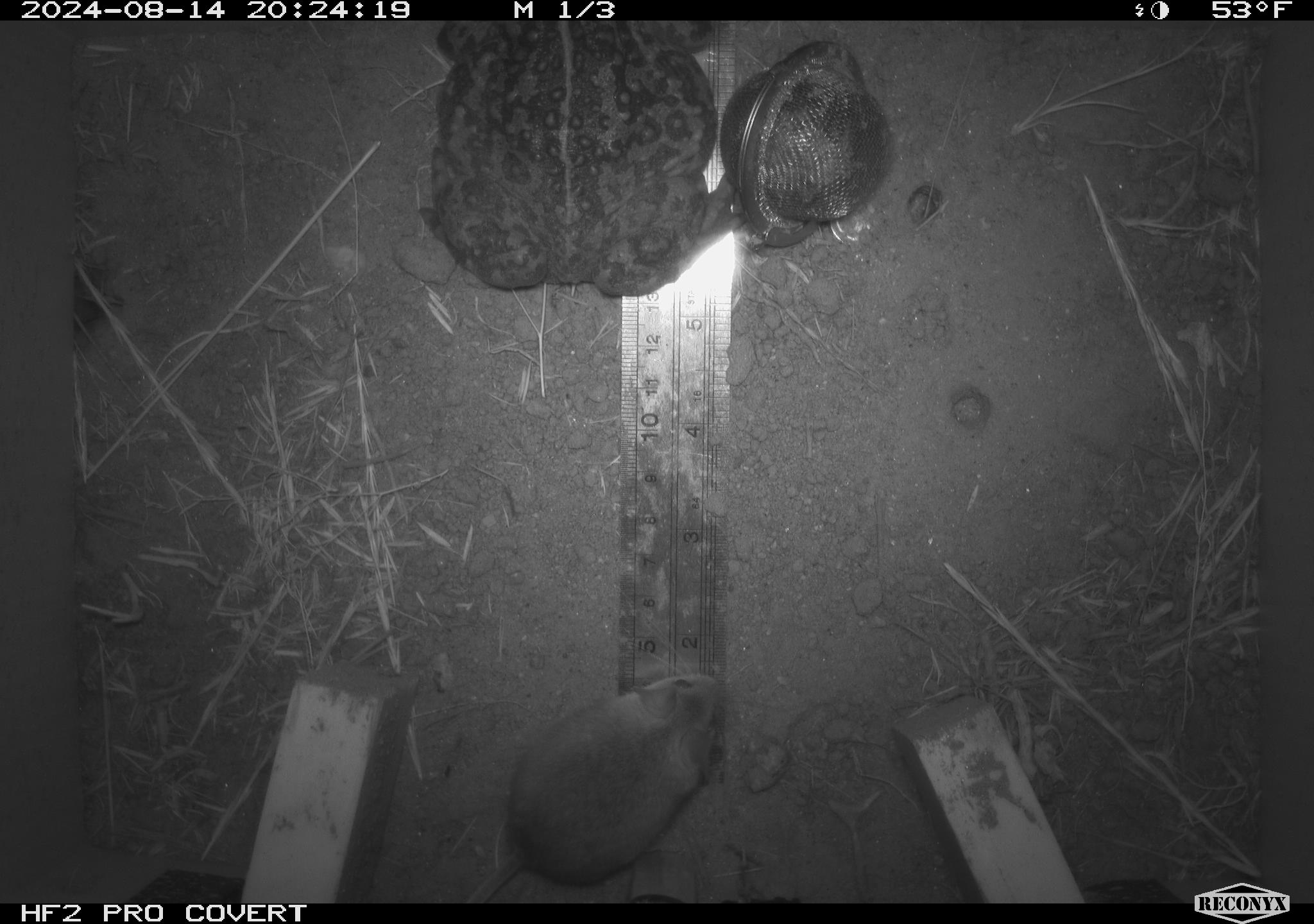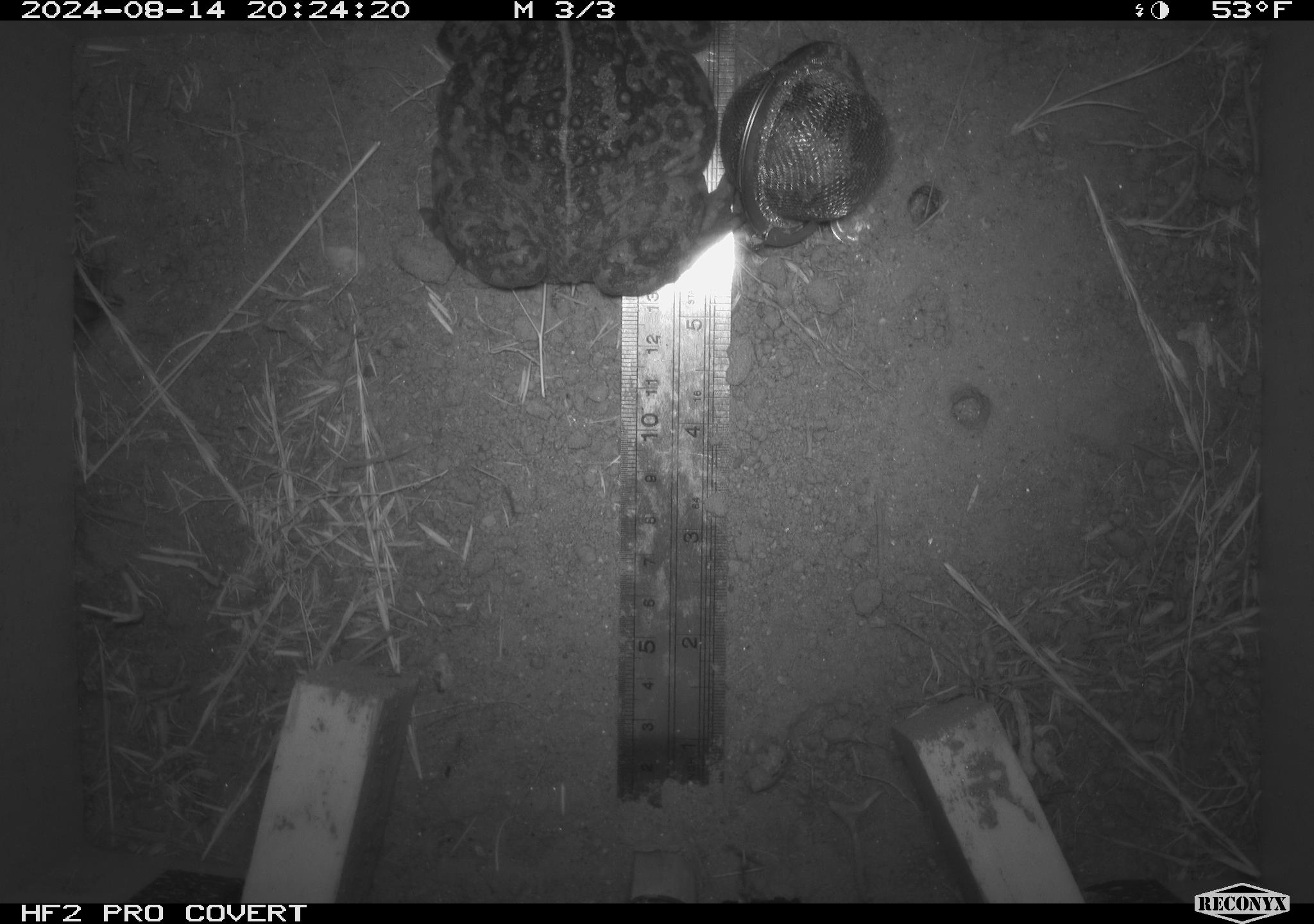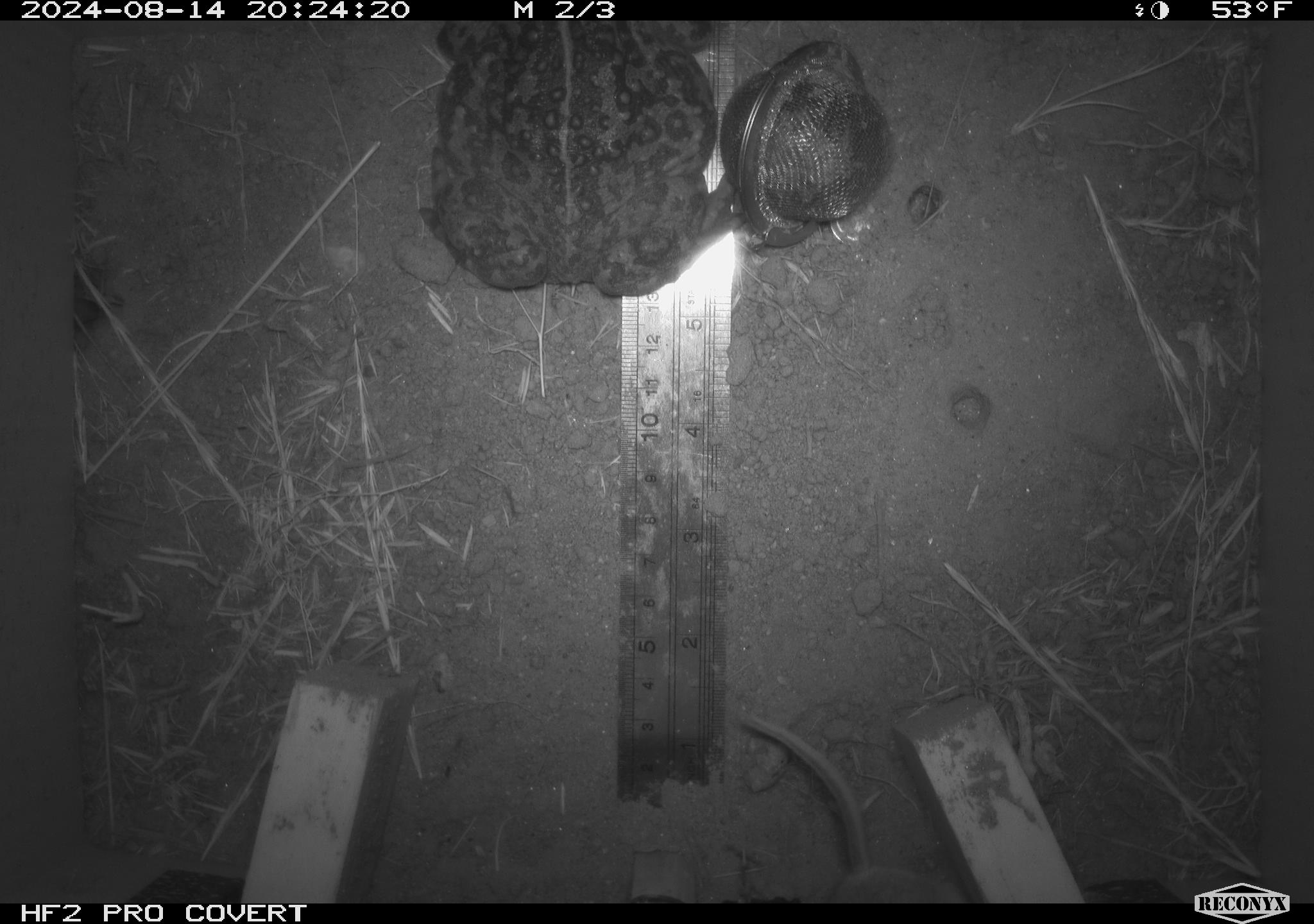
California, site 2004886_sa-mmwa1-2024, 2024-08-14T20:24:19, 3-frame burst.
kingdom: Animalia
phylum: Chordata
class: Amphibia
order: Anura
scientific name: Anura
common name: frogs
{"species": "frogs (Anura)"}